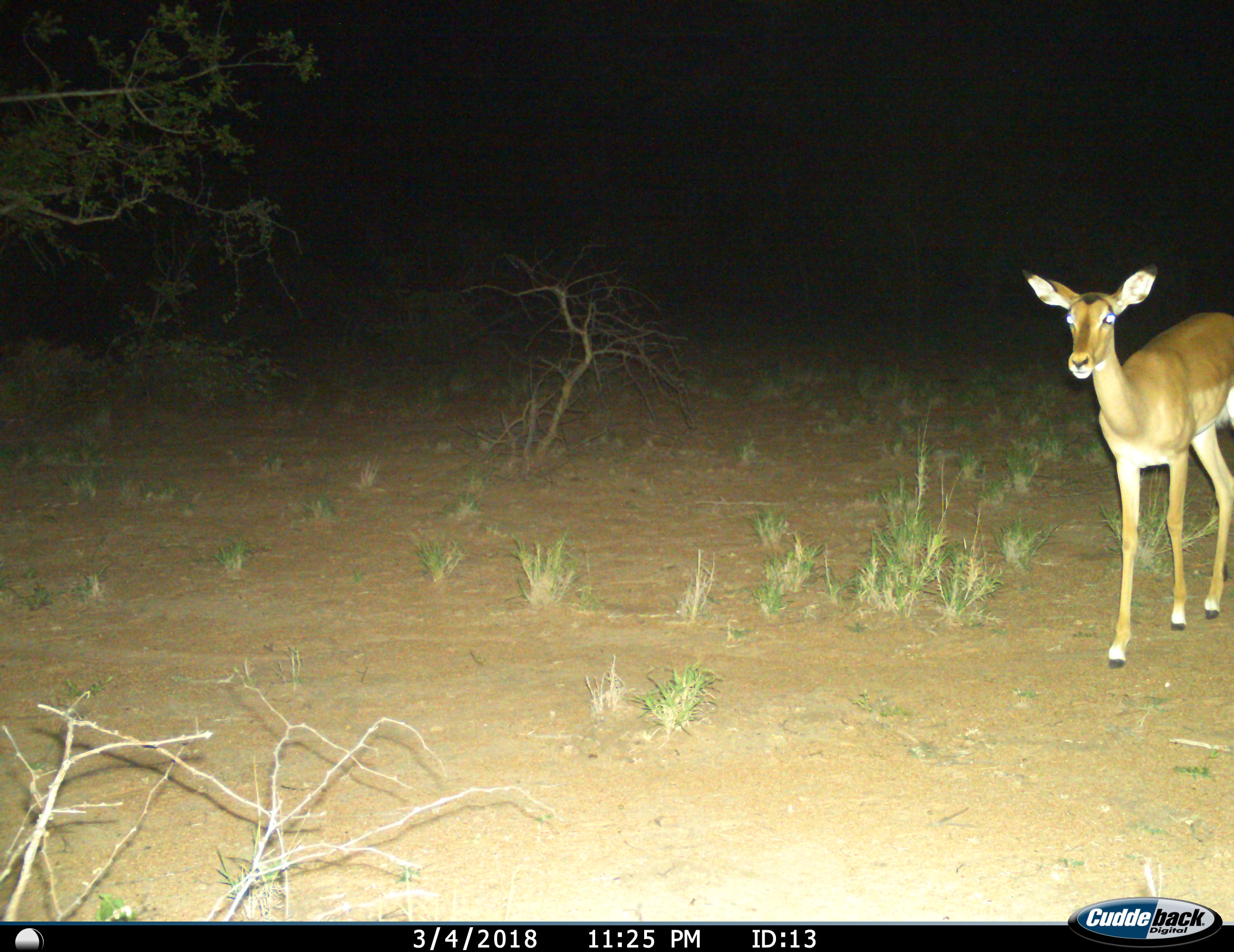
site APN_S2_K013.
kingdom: Animalia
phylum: Chordata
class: Mammalia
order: Artiodactyla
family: Bovidae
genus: Aepyceros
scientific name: Aepyceros melampus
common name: impala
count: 1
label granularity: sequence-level